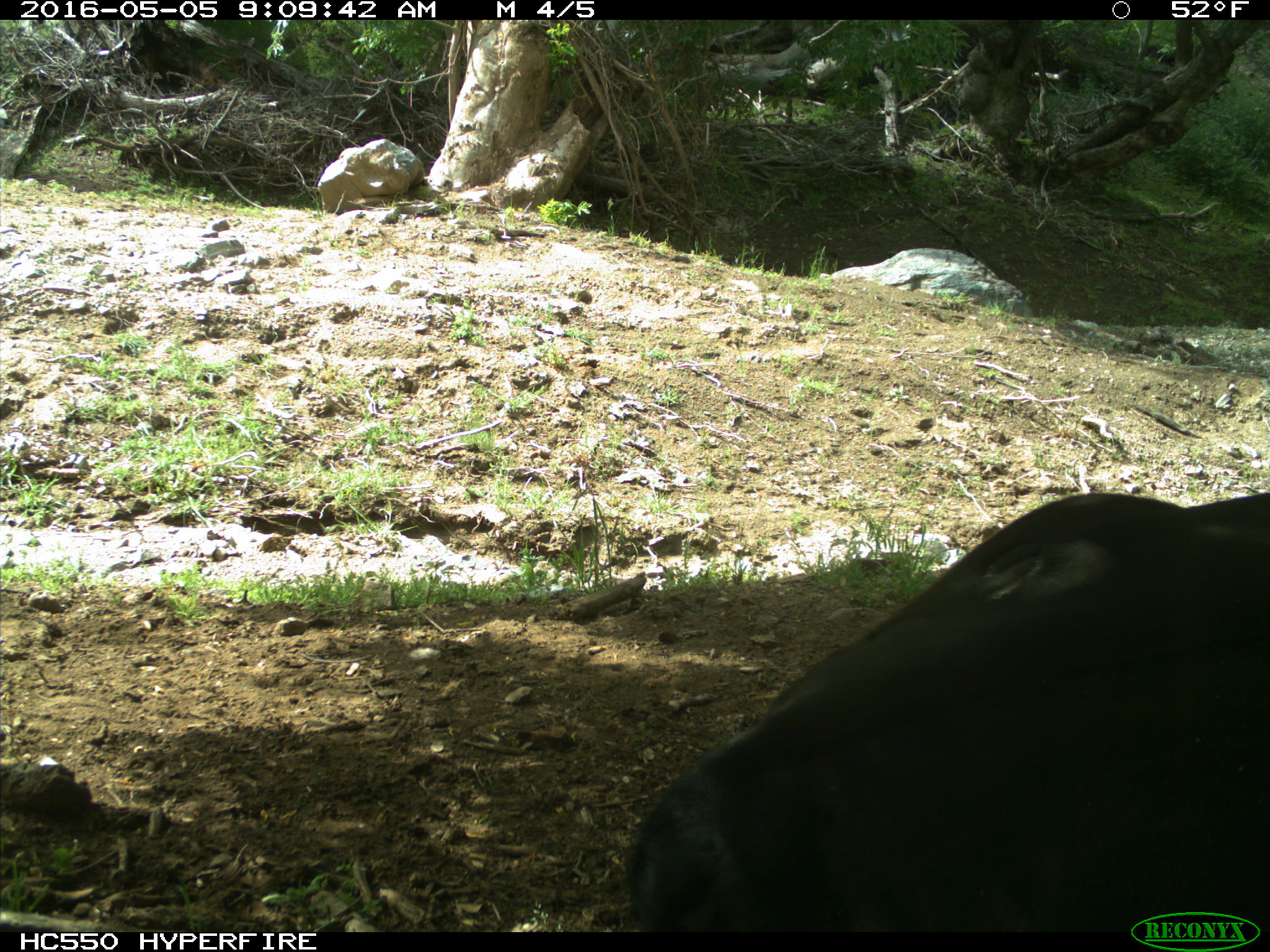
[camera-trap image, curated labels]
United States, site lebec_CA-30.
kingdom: Animalia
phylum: Chordata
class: Mammalia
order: Artiodactyla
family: Bovidae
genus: Bos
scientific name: Bos taurus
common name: domestic cow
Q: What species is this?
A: Bos taurus (domestic cow).